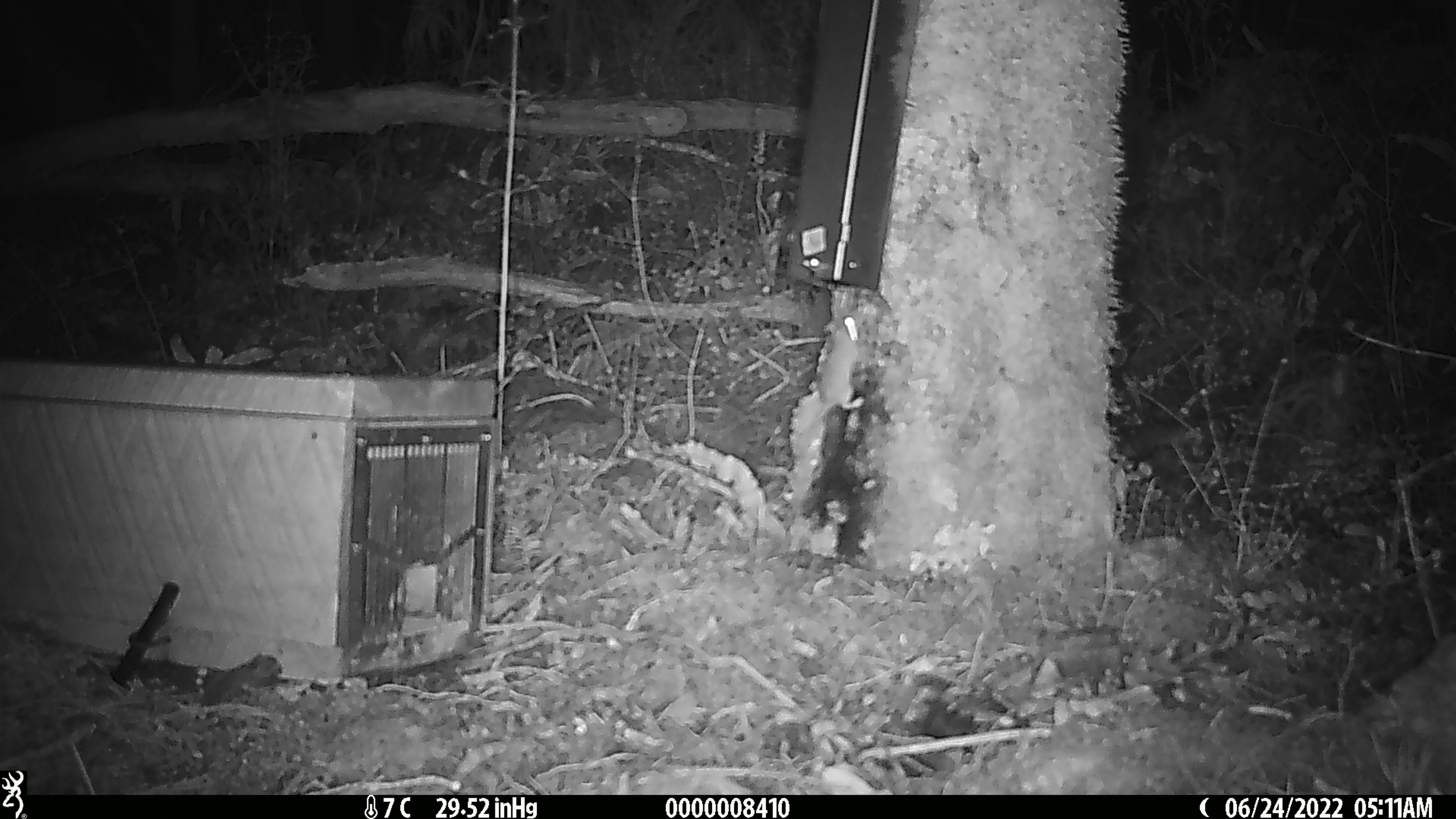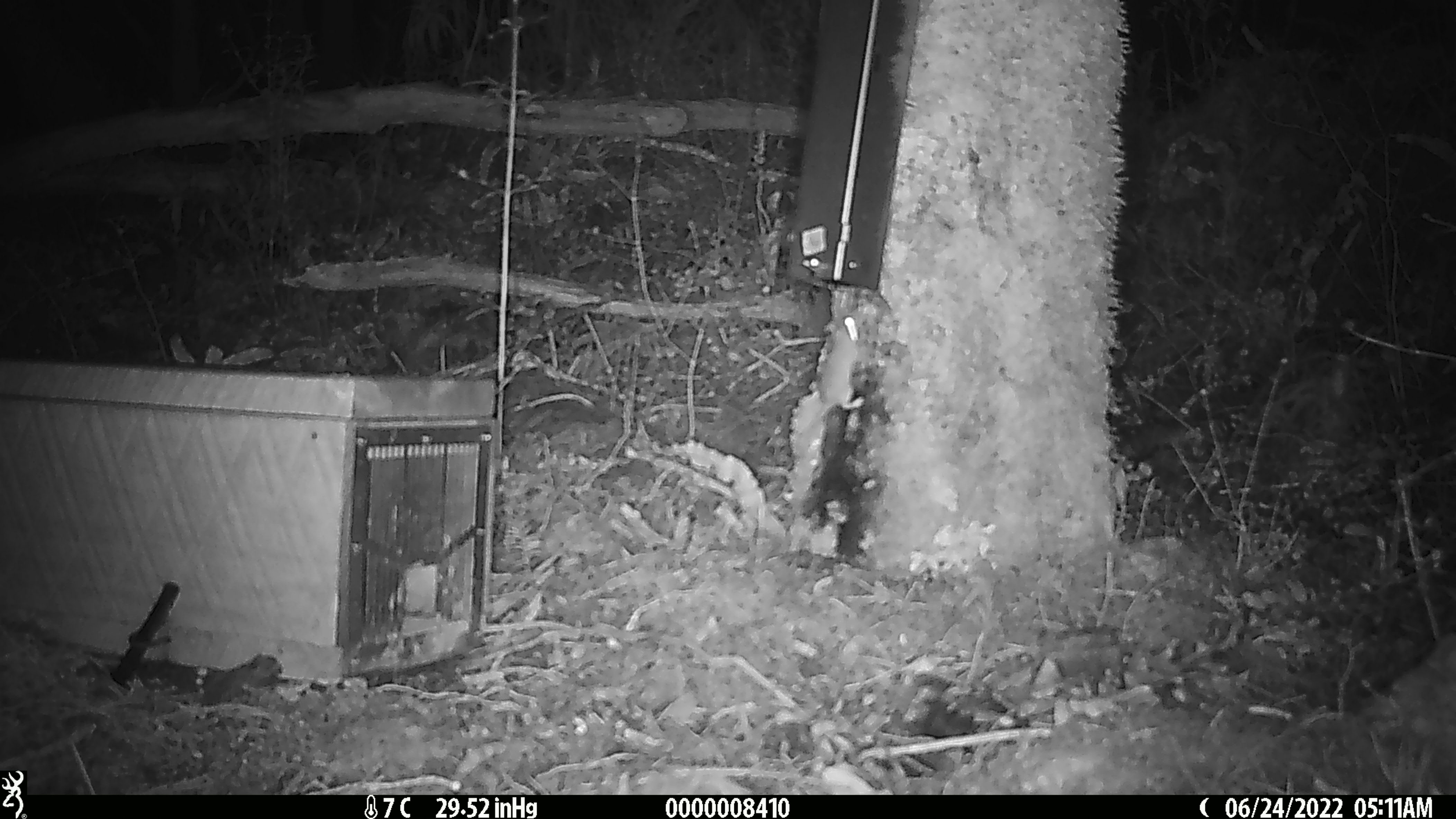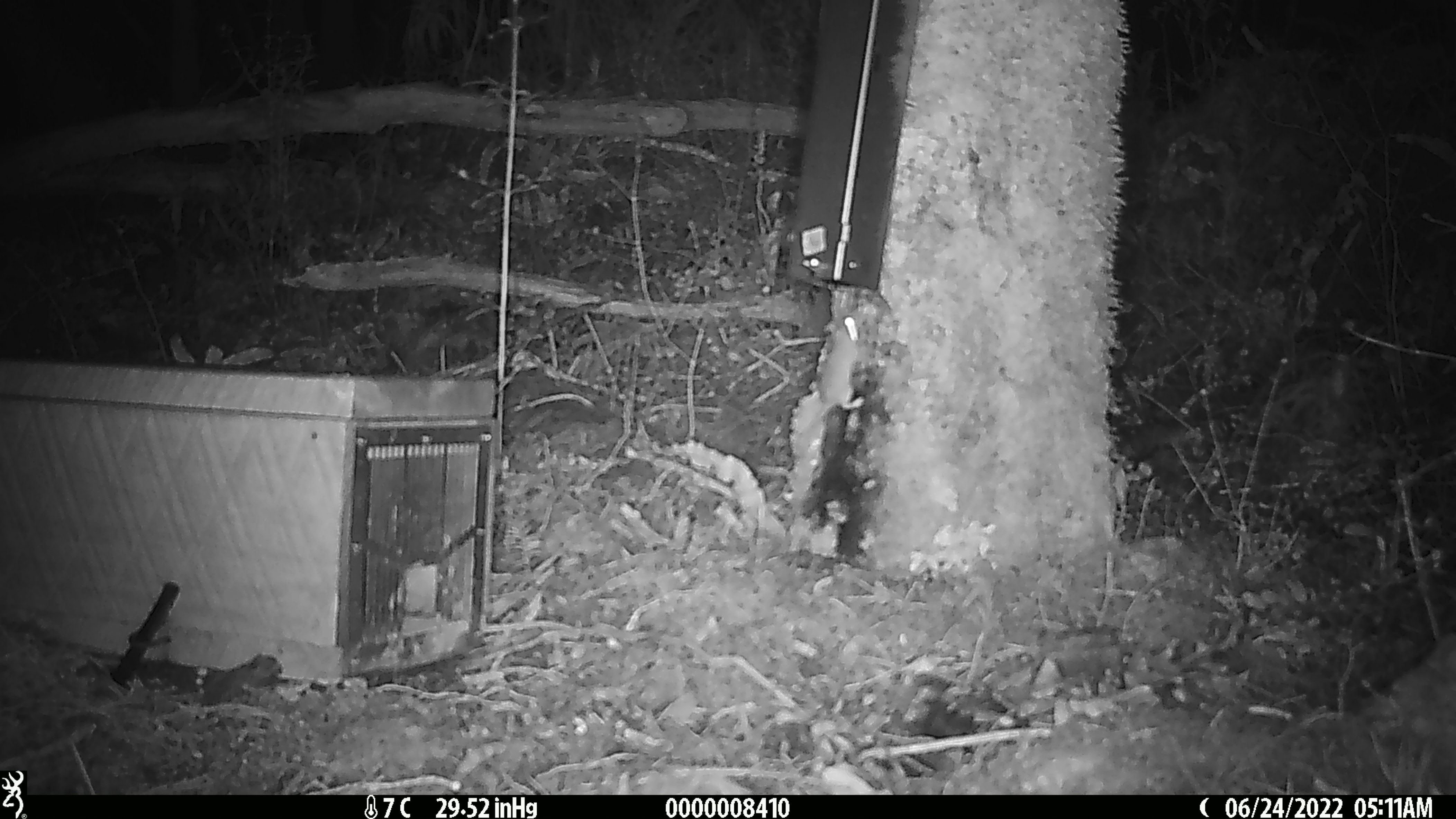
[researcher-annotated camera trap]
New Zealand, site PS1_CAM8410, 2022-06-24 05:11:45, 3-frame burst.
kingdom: Animalia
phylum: Chordata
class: Mammalia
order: Rodentia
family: Muridae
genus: Mus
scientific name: Mus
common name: mouse